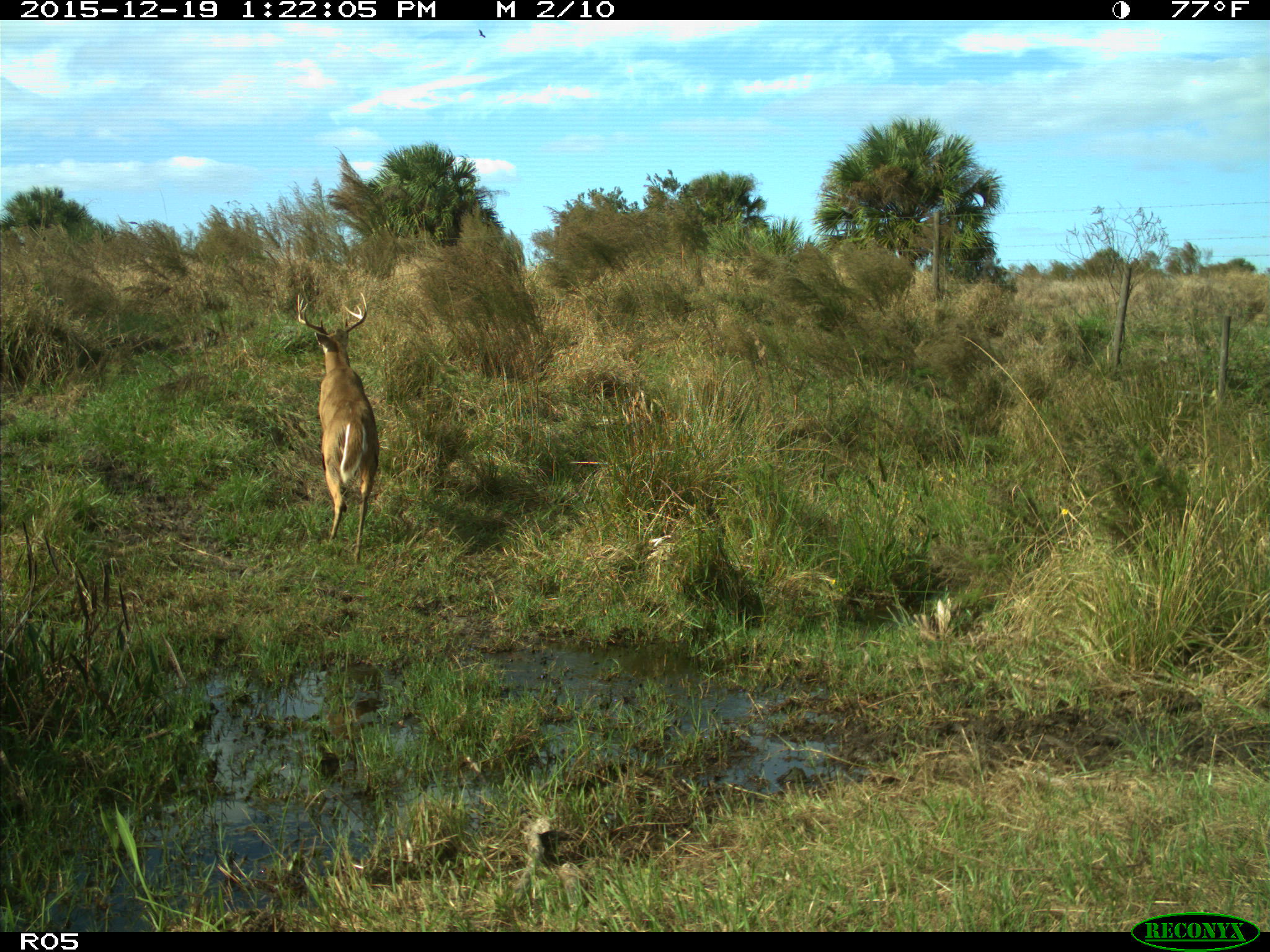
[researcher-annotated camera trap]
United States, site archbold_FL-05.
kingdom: Animalia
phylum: Chordata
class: Mammalia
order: Artiodactyla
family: Cervidae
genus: Odocoileus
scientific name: Odocoileus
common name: deer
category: unidentified deer